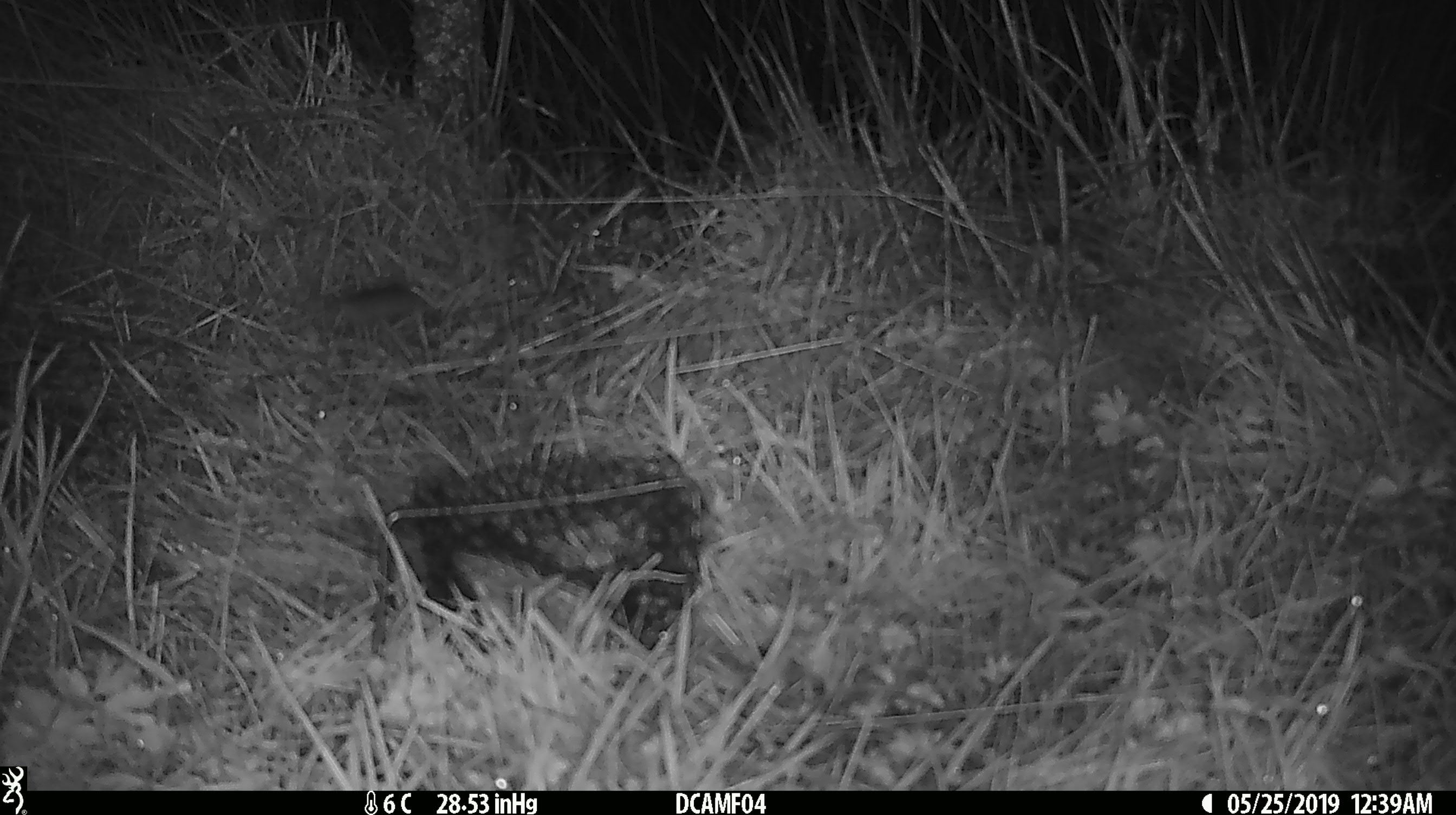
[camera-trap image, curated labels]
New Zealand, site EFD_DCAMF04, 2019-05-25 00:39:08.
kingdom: Animalia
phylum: Chordata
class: Mammalia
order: Rodentia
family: Muridae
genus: Mus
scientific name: Mus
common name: mouse